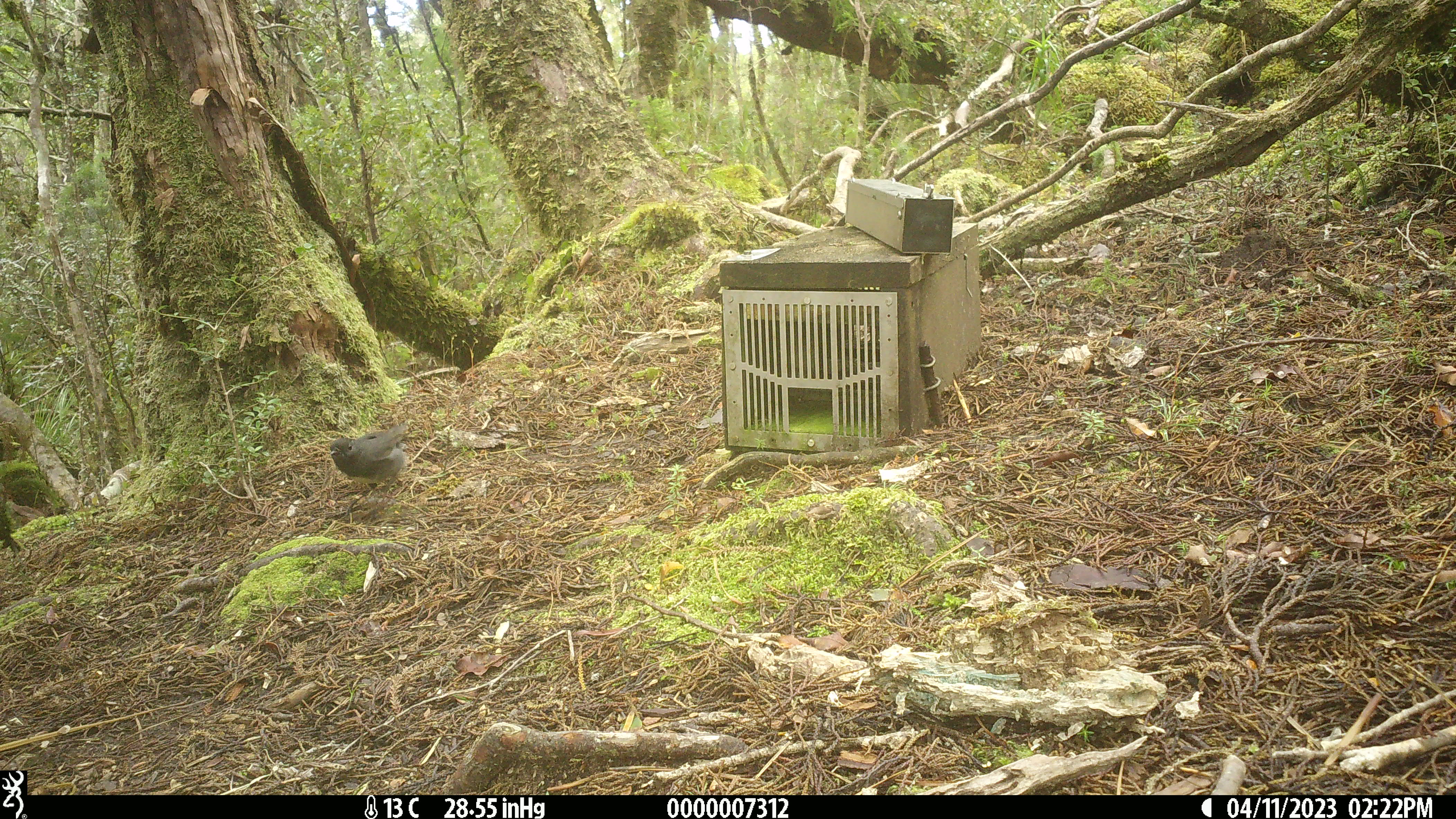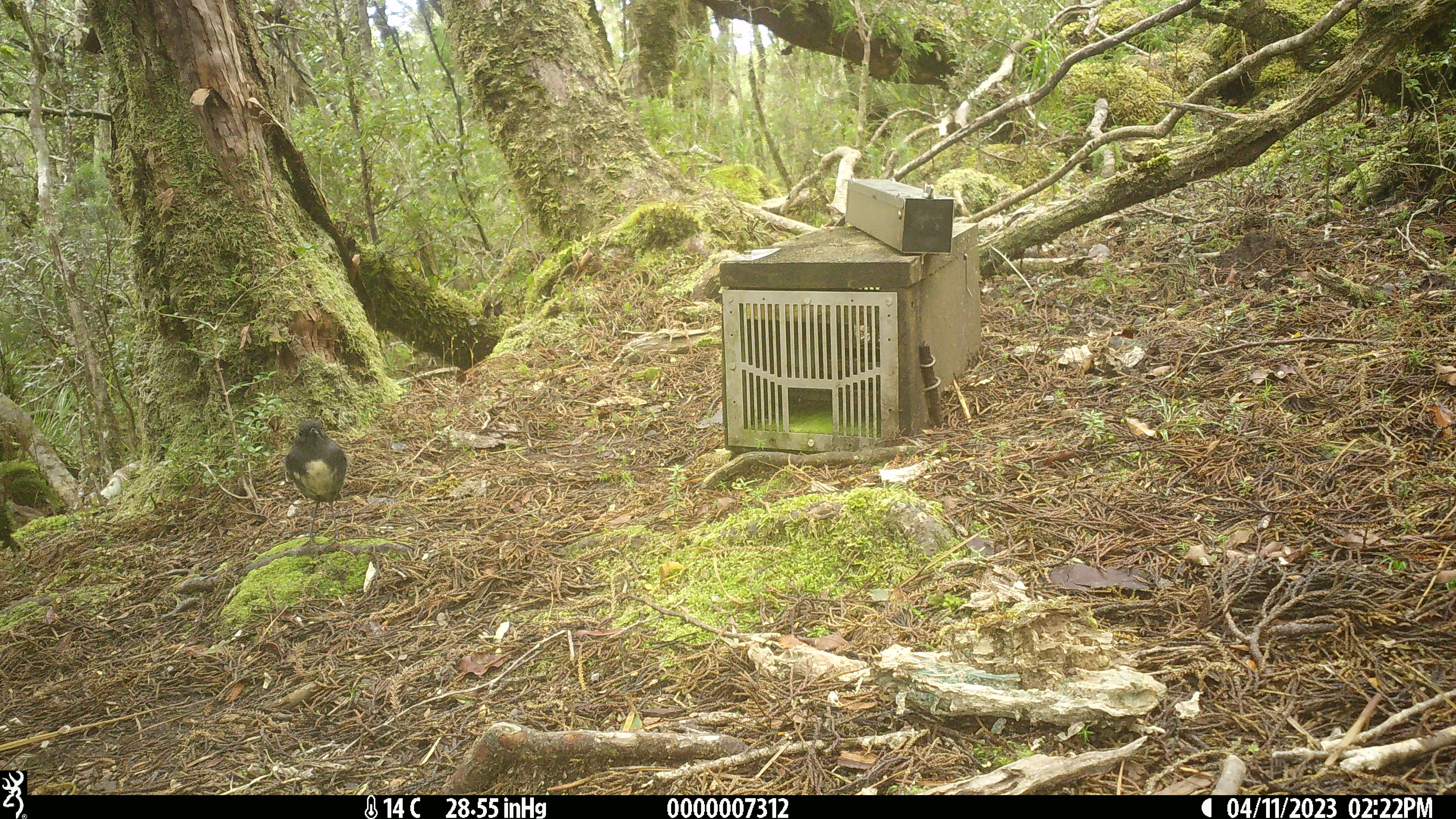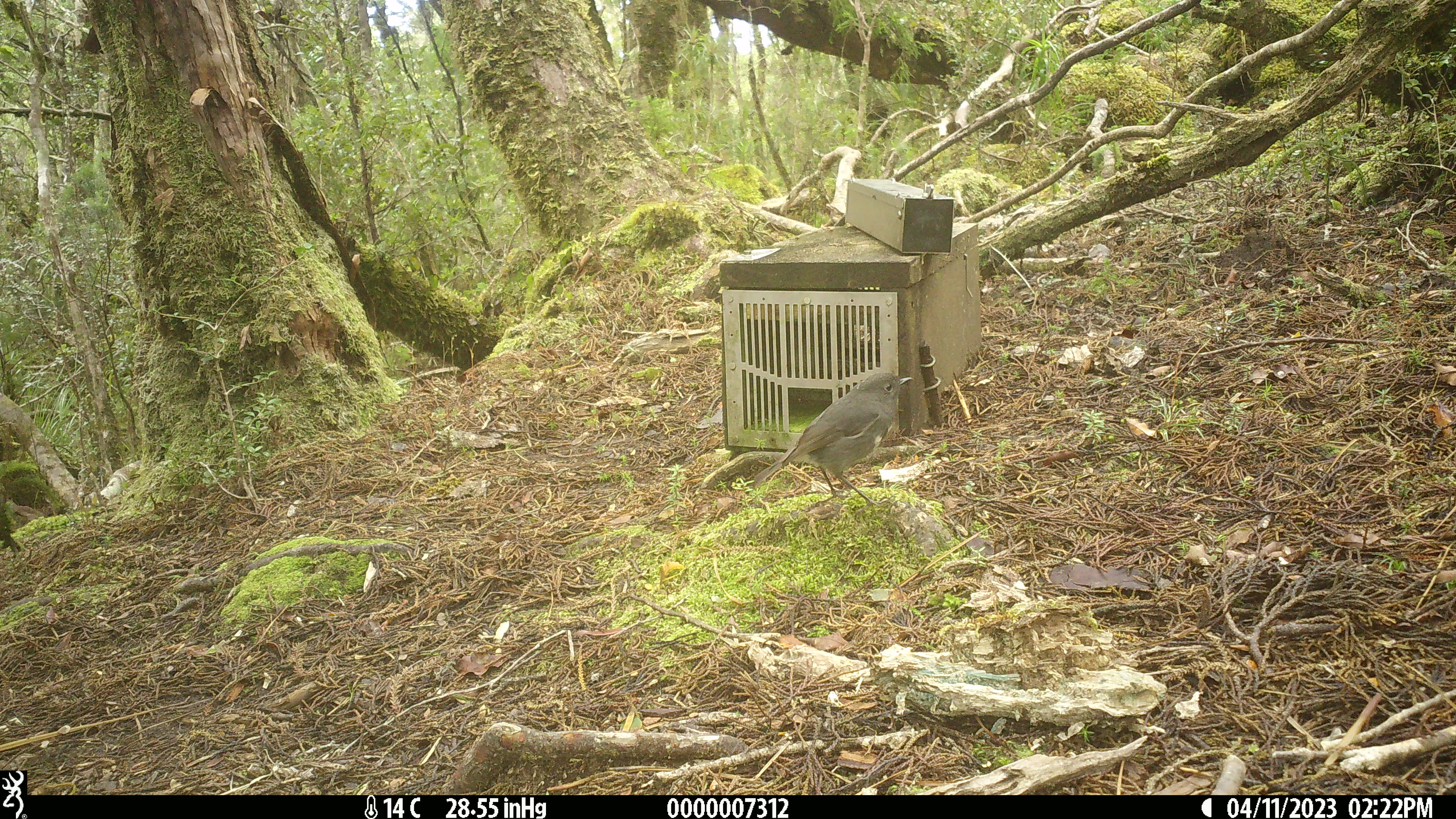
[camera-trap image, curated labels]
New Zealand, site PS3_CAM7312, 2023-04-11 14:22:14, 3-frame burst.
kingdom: Animalia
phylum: Chordata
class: Aves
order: Passeriformes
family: Petroicidae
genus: Petroica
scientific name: Petroica australis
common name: new zealand robin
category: robin